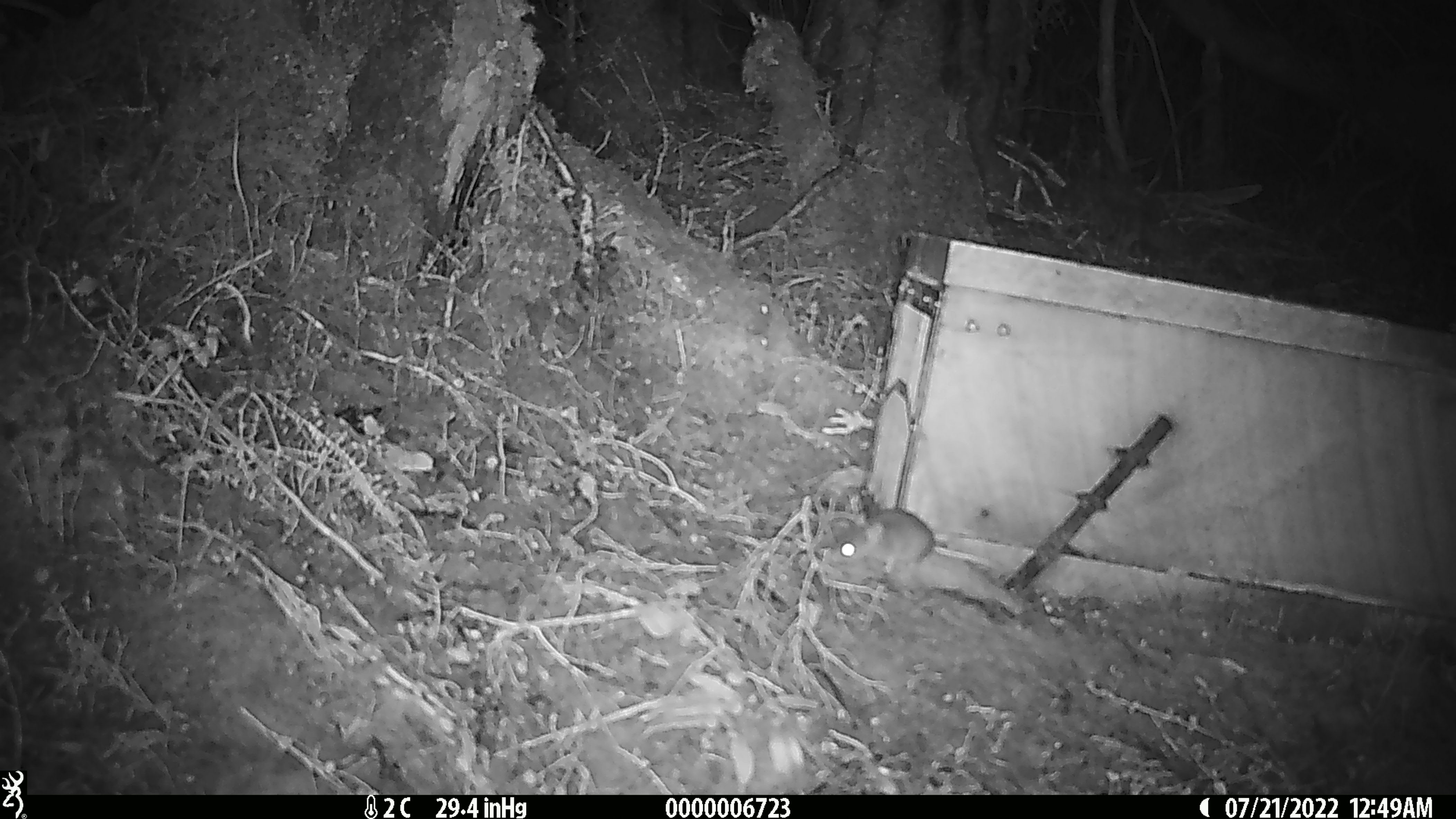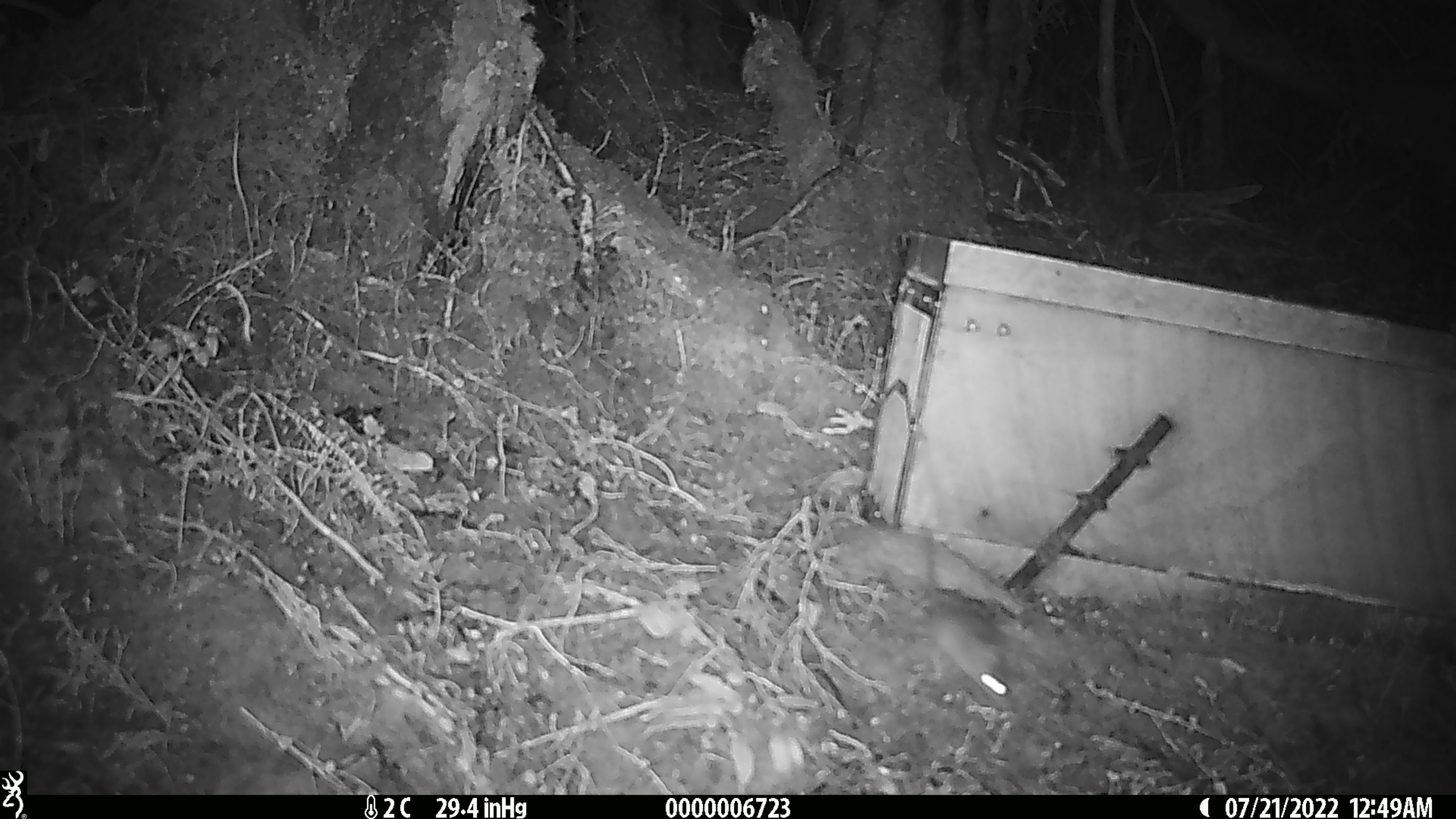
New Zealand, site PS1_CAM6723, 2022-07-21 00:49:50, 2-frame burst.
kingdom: Animalia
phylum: Chordata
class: Mammalia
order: Rodentia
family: Muridae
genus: Mus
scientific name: Mus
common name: mouse